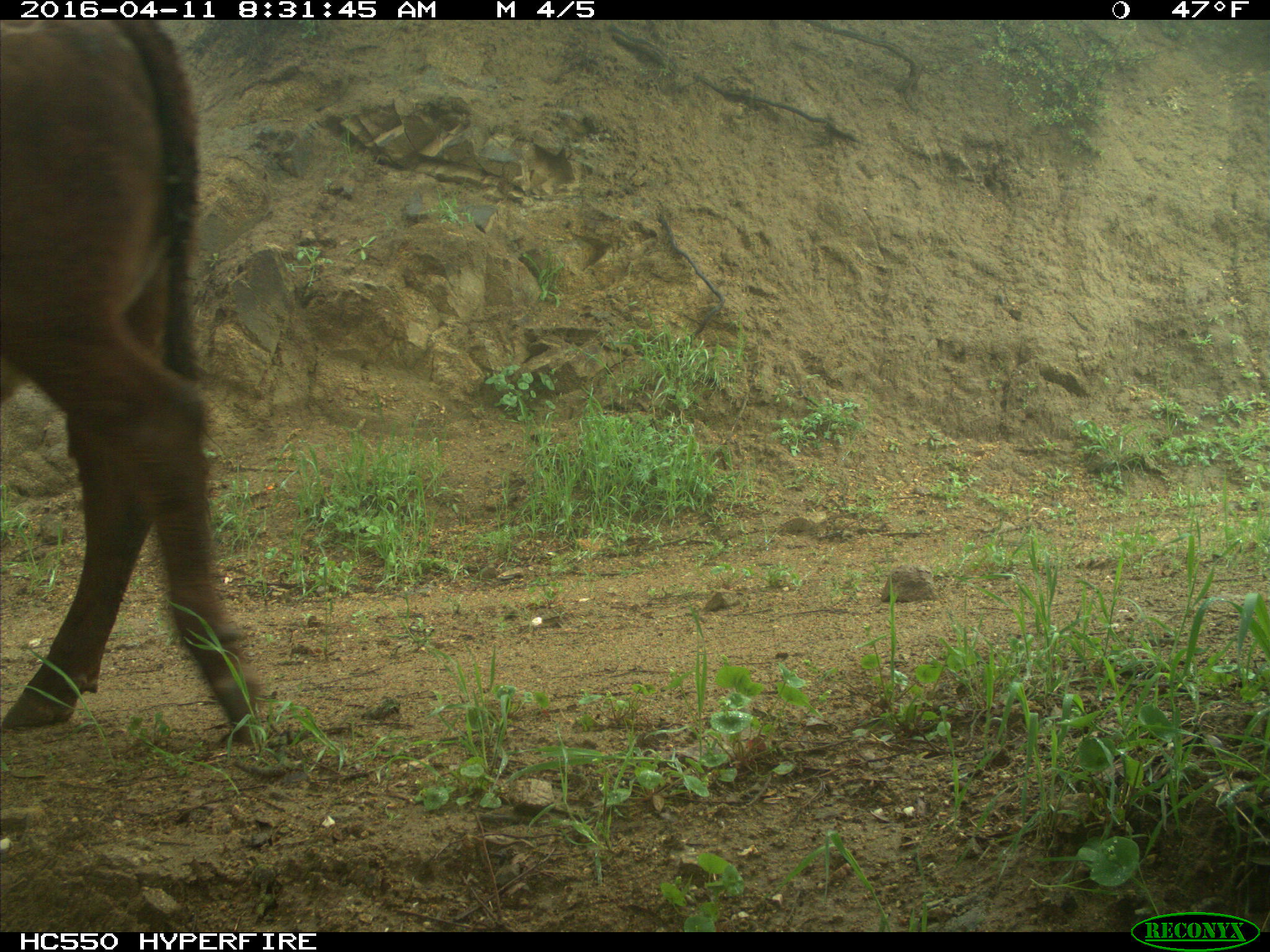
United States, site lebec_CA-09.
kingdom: Animalia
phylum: Chordata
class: Mammalia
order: Artiodactyla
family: Bovidae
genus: Bos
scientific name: Bos taurus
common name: domestic cow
Bos taurus (domestic cow).